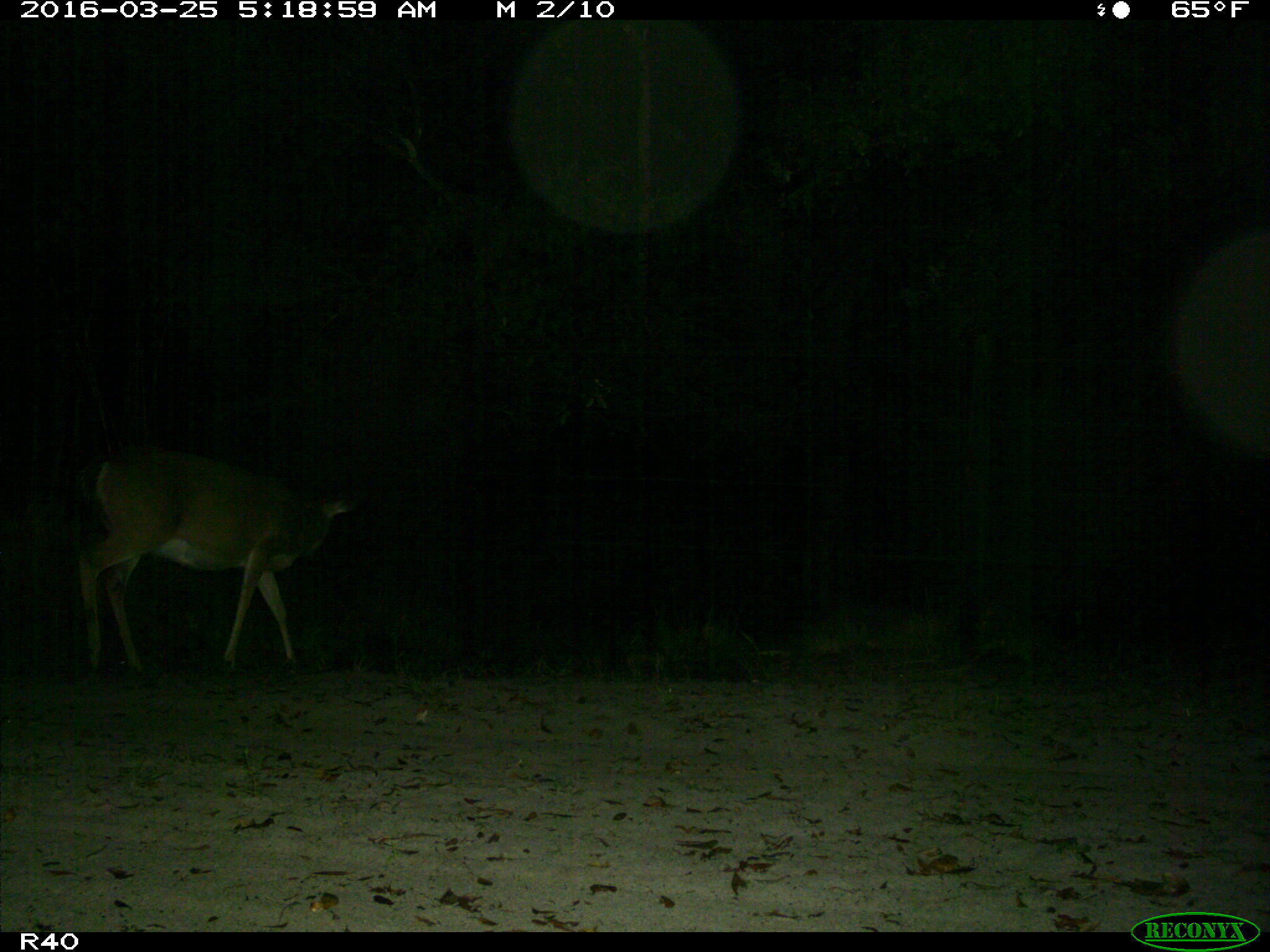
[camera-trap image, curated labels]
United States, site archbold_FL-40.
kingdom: Animalia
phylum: Chordata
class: Mammalia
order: Artiodactyla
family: Cervidae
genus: Odocoileus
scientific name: Odocoileus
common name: deer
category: unidentified deer